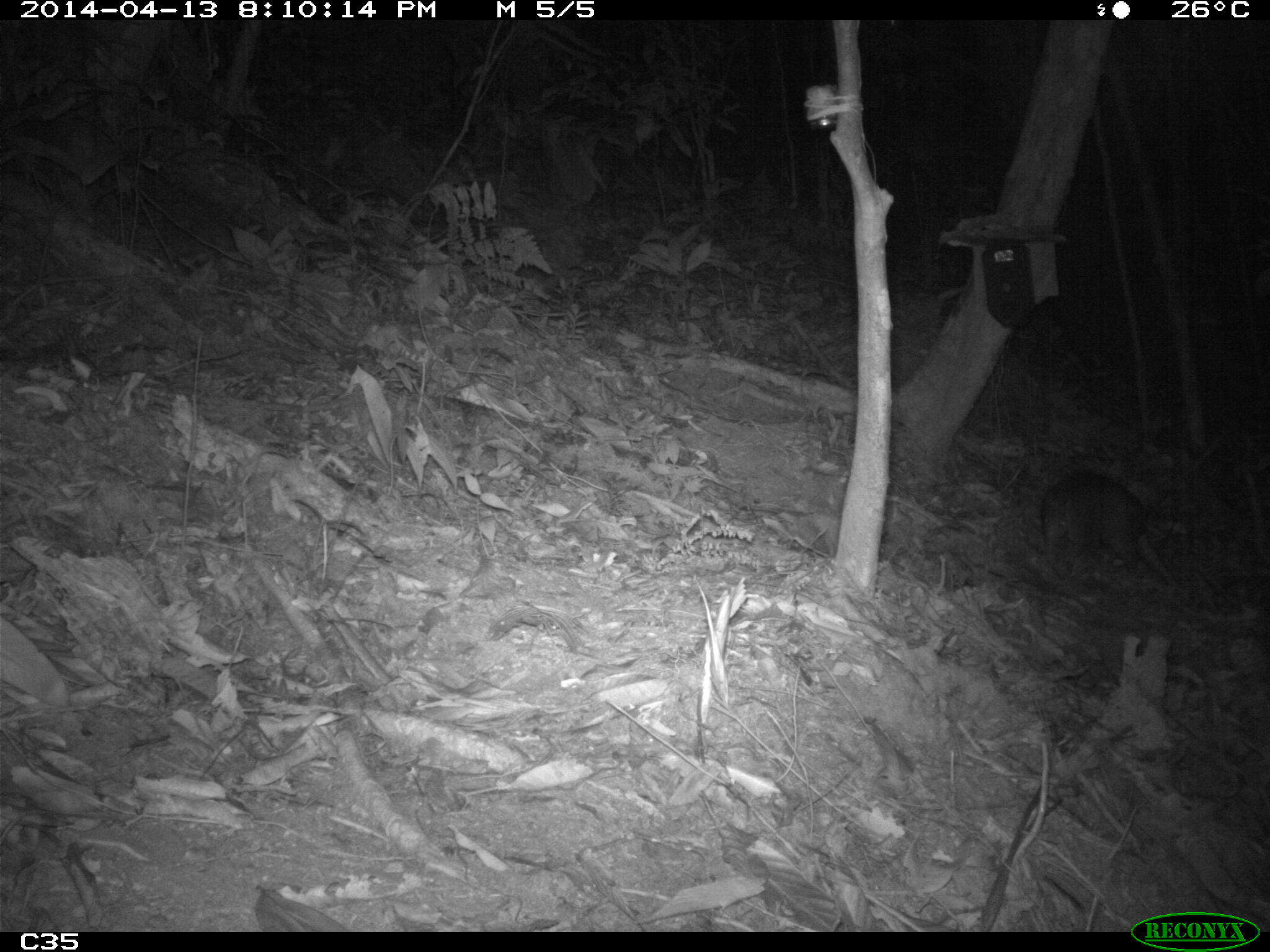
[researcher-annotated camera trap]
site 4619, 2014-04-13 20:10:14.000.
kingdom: Animalia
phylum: Chordata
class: Mammalia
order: Cingulata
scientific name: Cingulata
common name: armadillo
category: unknown armadillo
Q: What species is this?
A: Unknown armadillo (armadillo) (Cingulata).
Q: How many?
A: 1.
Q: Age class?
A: Adult.